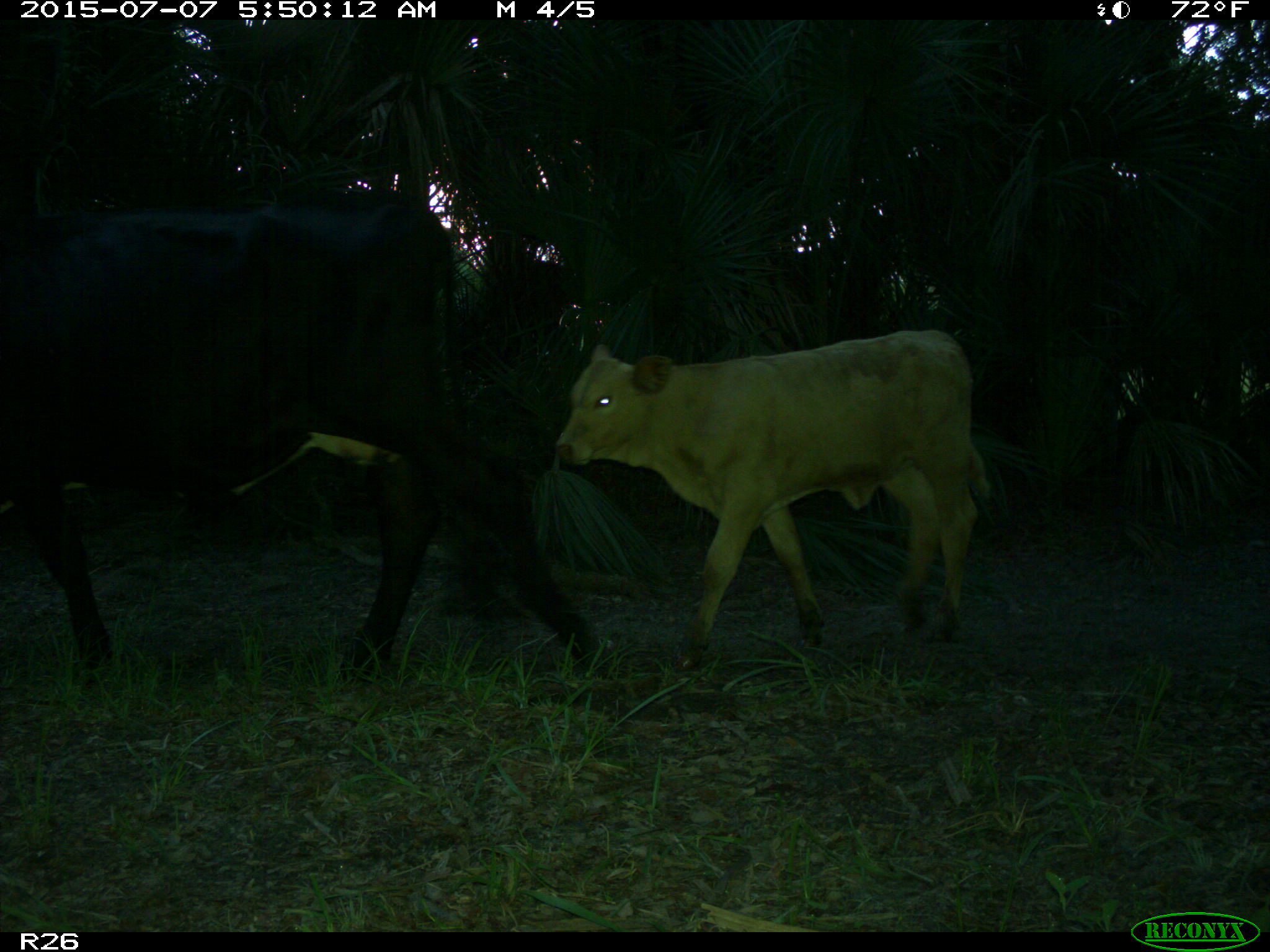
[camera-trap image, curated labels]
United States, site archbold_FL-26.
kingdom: Animalia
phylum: Chordata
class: Mammalia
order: Artiodactyla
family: Bovidae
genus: Bos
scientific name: Bos taurus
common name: domestic cow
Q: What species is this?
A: Bos taurus (domestic cow).